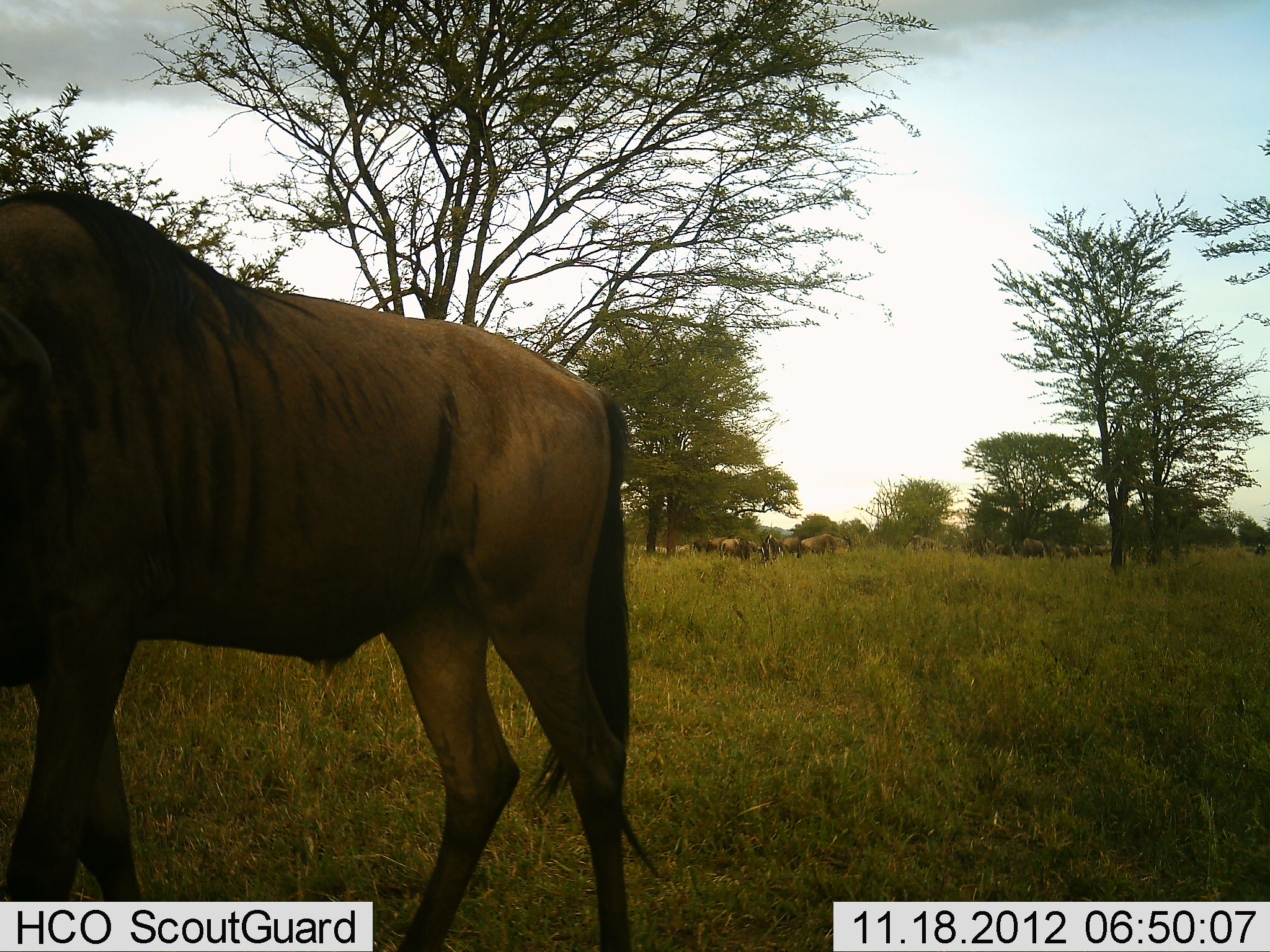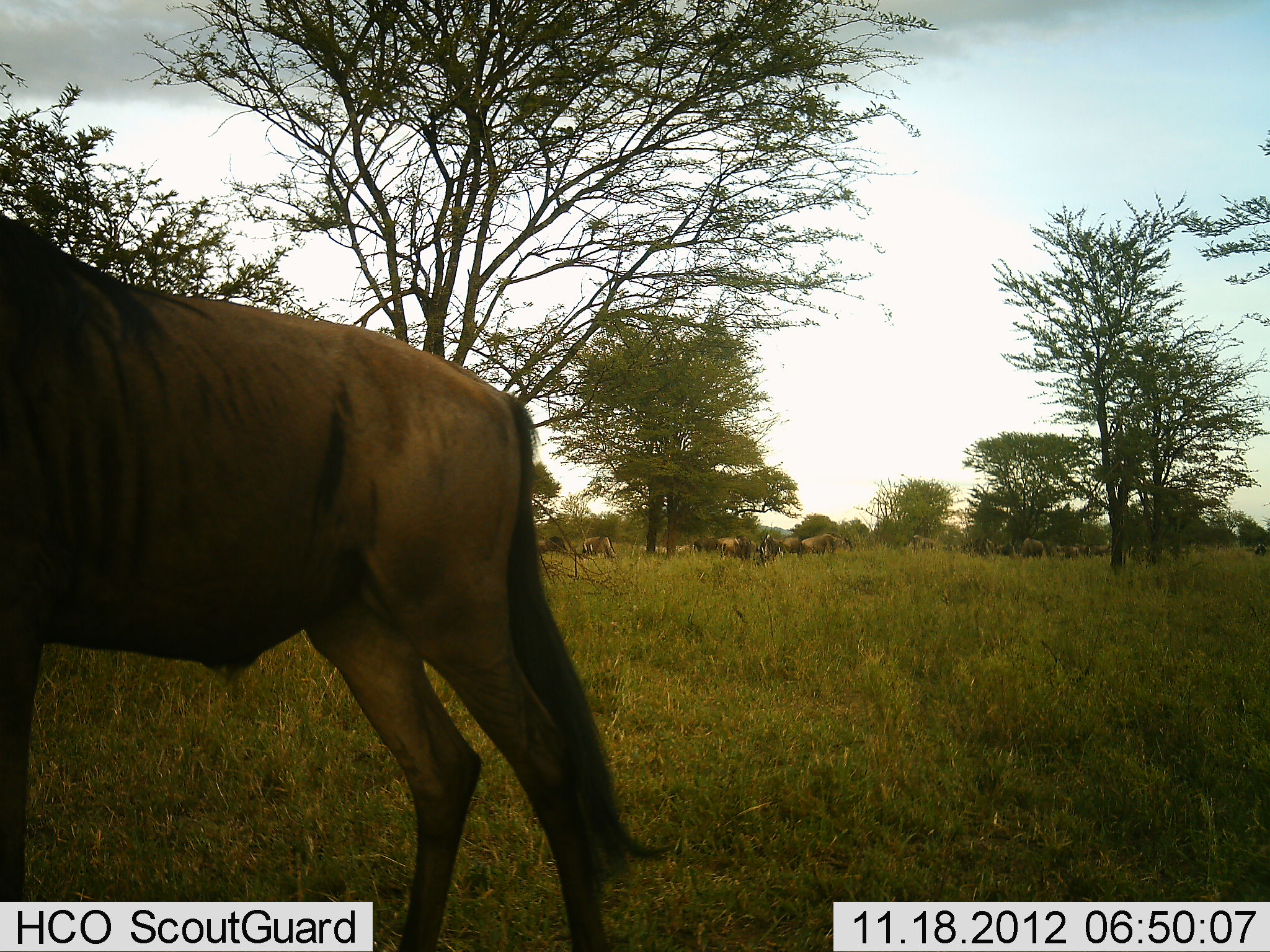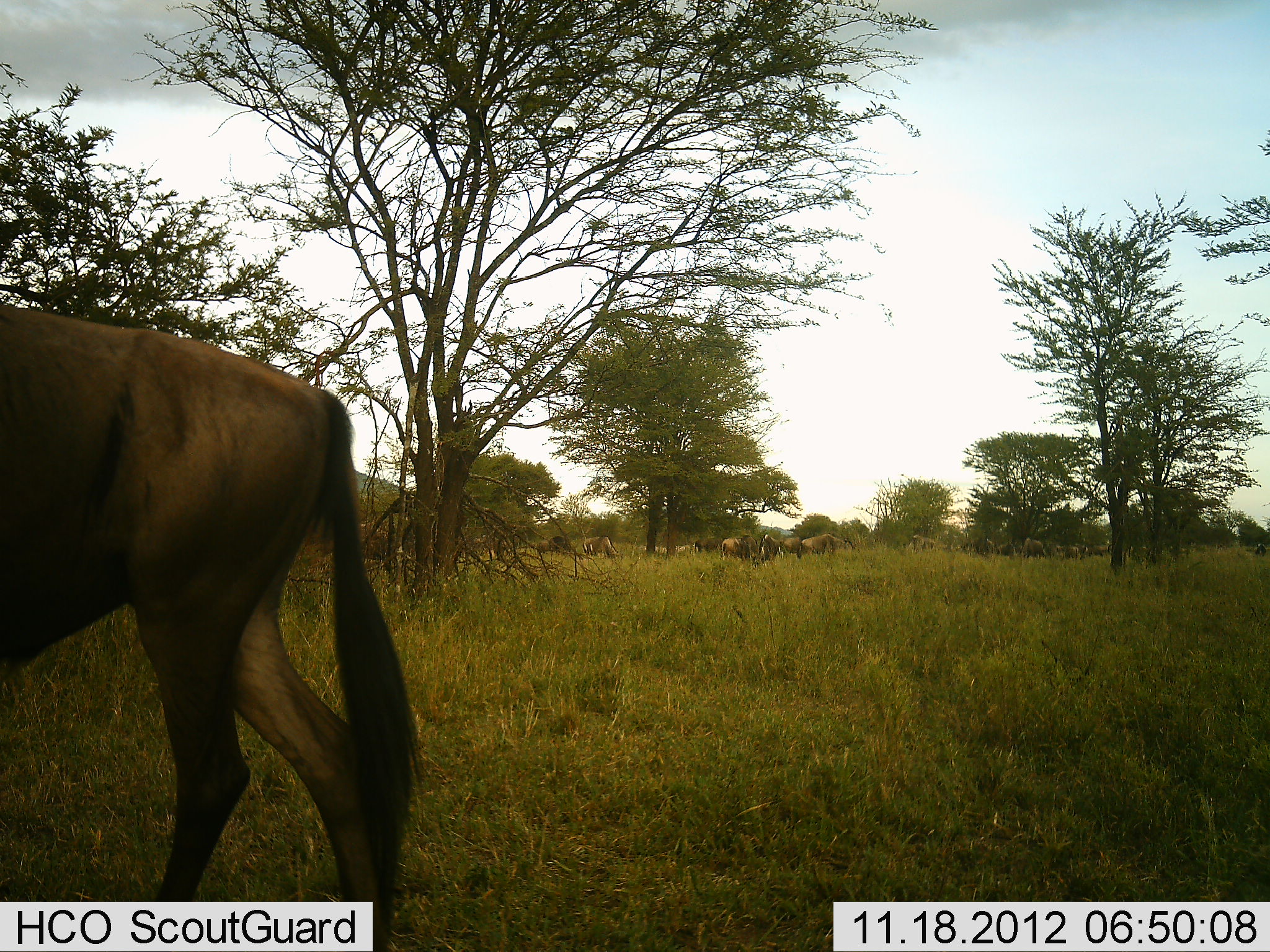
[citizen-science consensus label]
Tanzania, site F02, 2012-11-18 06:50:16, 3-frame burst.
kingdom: Animalia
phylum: Chordata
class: Mammalia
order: Artiodactyla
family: Bovidae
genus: Connochaetes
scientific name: Connochaetes taurinus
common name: blue wildebeest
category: wildebeest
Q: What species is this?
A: Wildebeest (blue wildebeest) (Connochaetes taurinus).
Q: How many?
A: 11-50.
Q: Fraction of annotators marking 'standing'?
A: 60%.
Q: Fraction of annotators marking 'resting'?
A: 0%.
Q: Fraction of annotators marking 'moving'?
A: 50%.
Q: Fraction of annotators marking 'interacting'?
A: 0%.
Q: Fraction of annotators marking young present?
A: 0%.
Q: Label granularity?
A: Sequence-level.